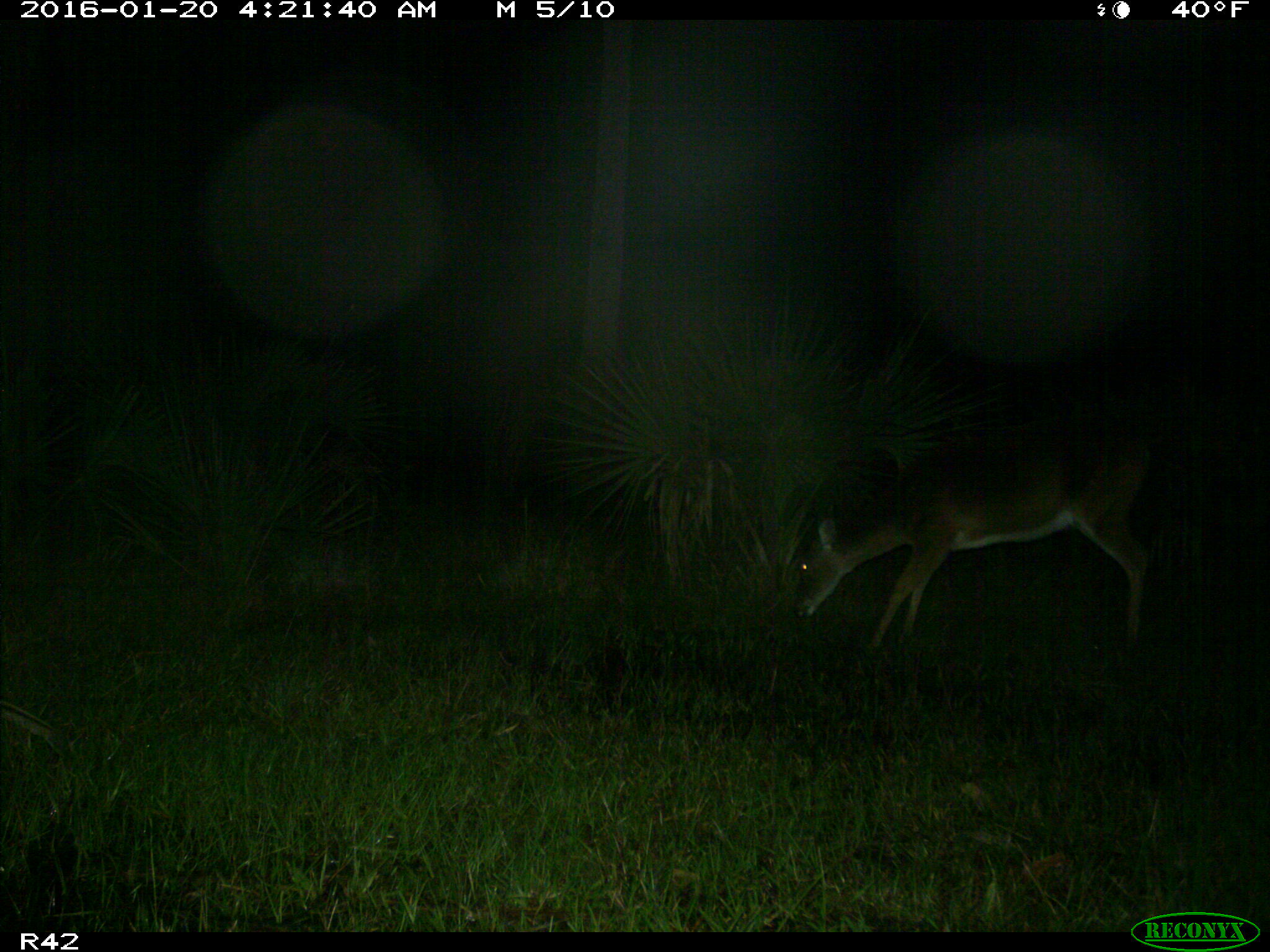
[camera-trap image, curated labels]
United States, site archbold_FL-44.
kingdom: Animalia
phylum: Chordata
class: Mammalia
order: Artiodactyla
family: Cervidae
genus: Odocoileus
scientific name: Odocoileus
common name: deer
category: unidentified deer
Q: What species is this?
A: Unidentified deer (deer) (Odocoileus).